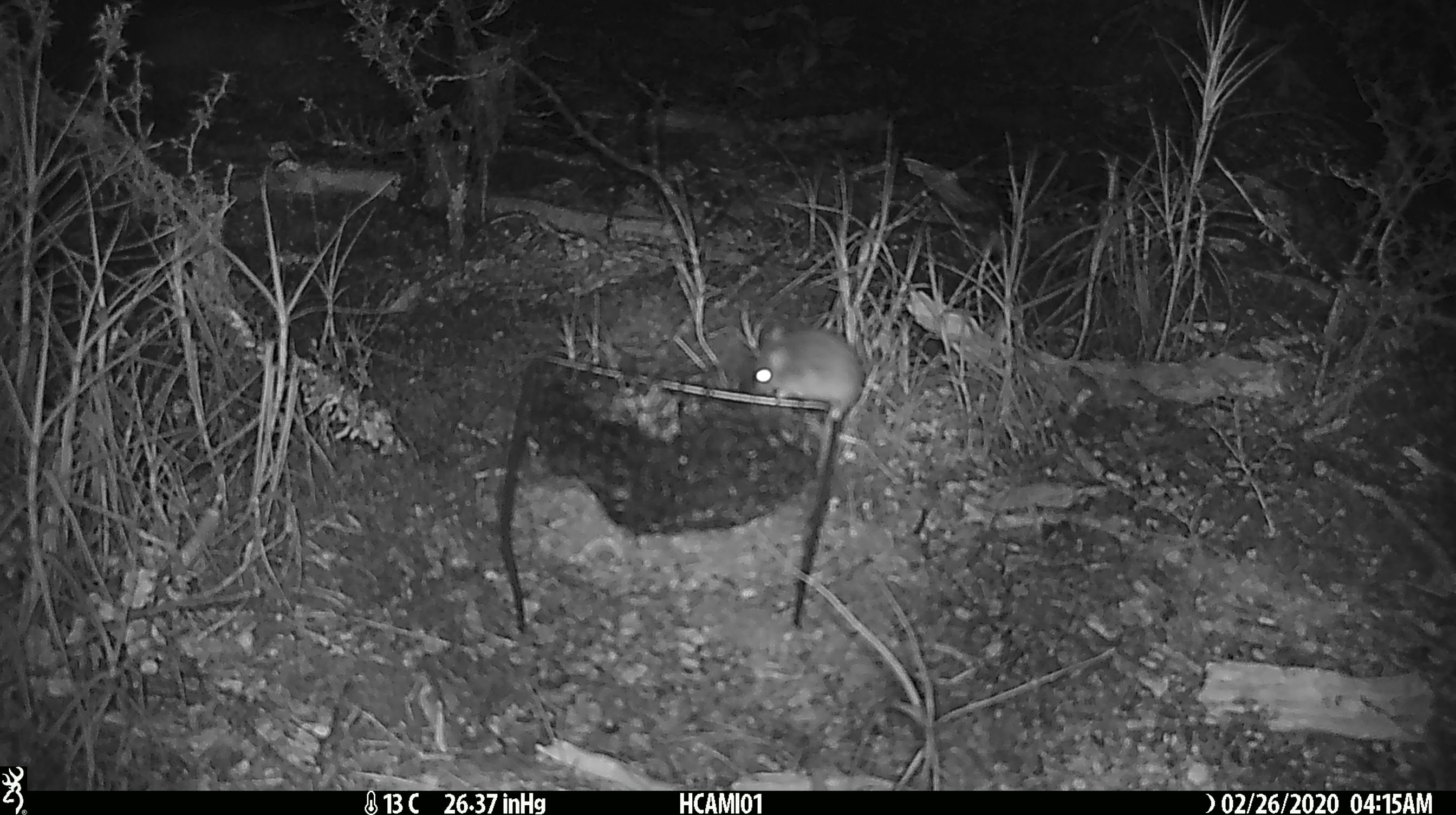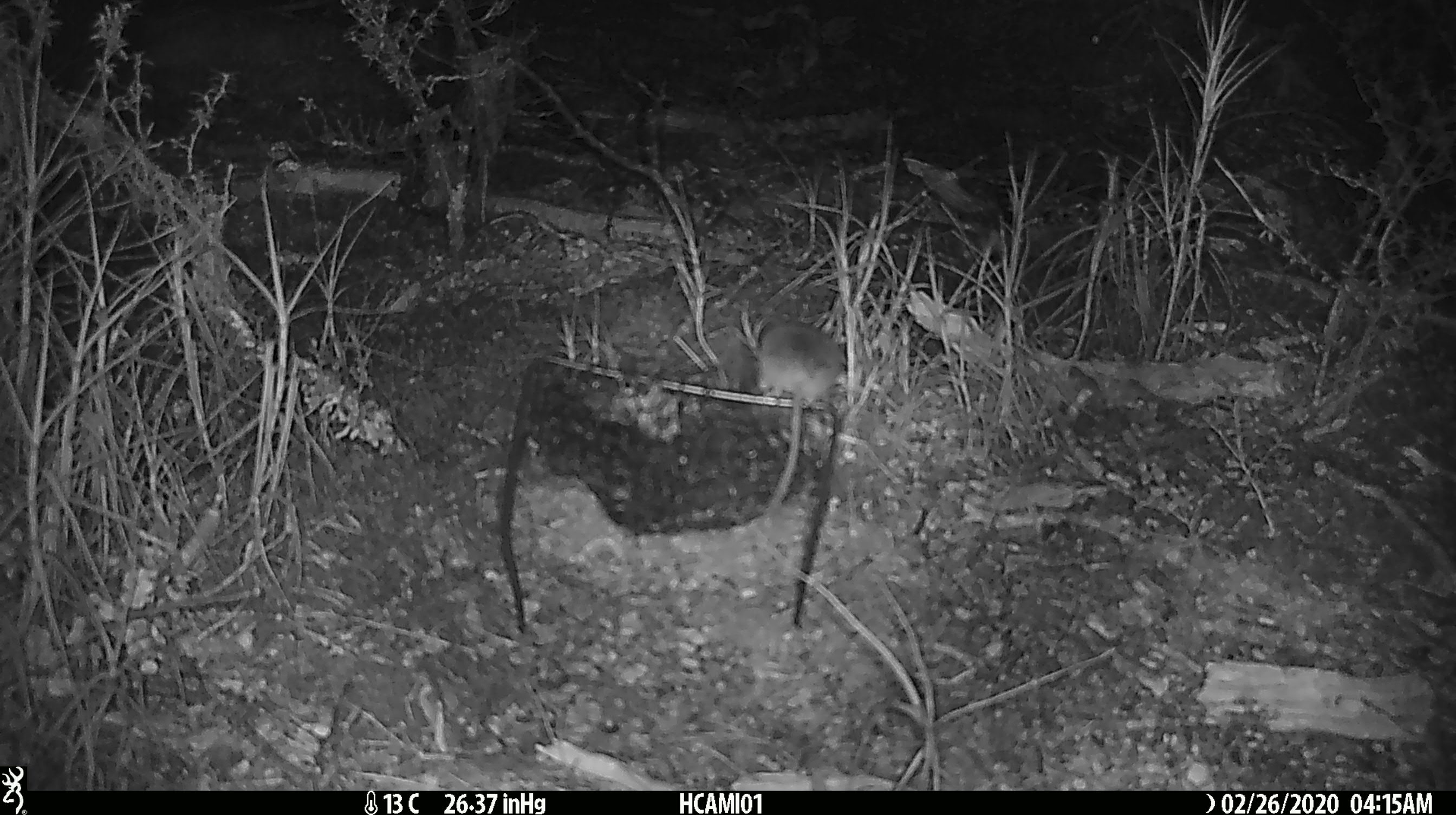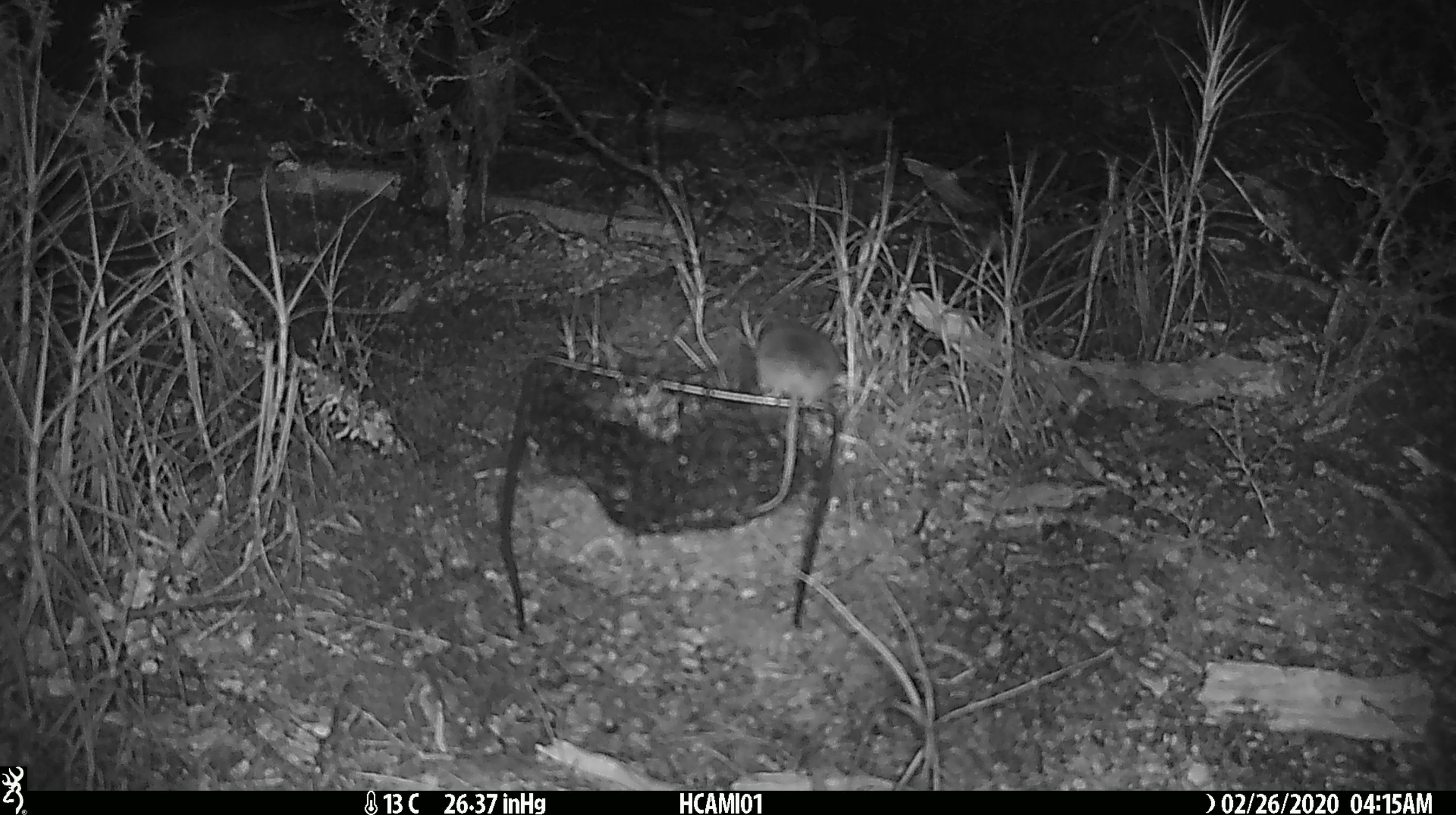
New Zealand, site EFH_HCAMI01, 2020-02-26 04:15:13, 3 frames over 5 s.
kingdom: Animalia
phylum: Chordata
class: Mammalia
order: Rodentia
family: Muridae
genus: Mus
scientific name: Mus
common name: mouse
Mouse (Mus).